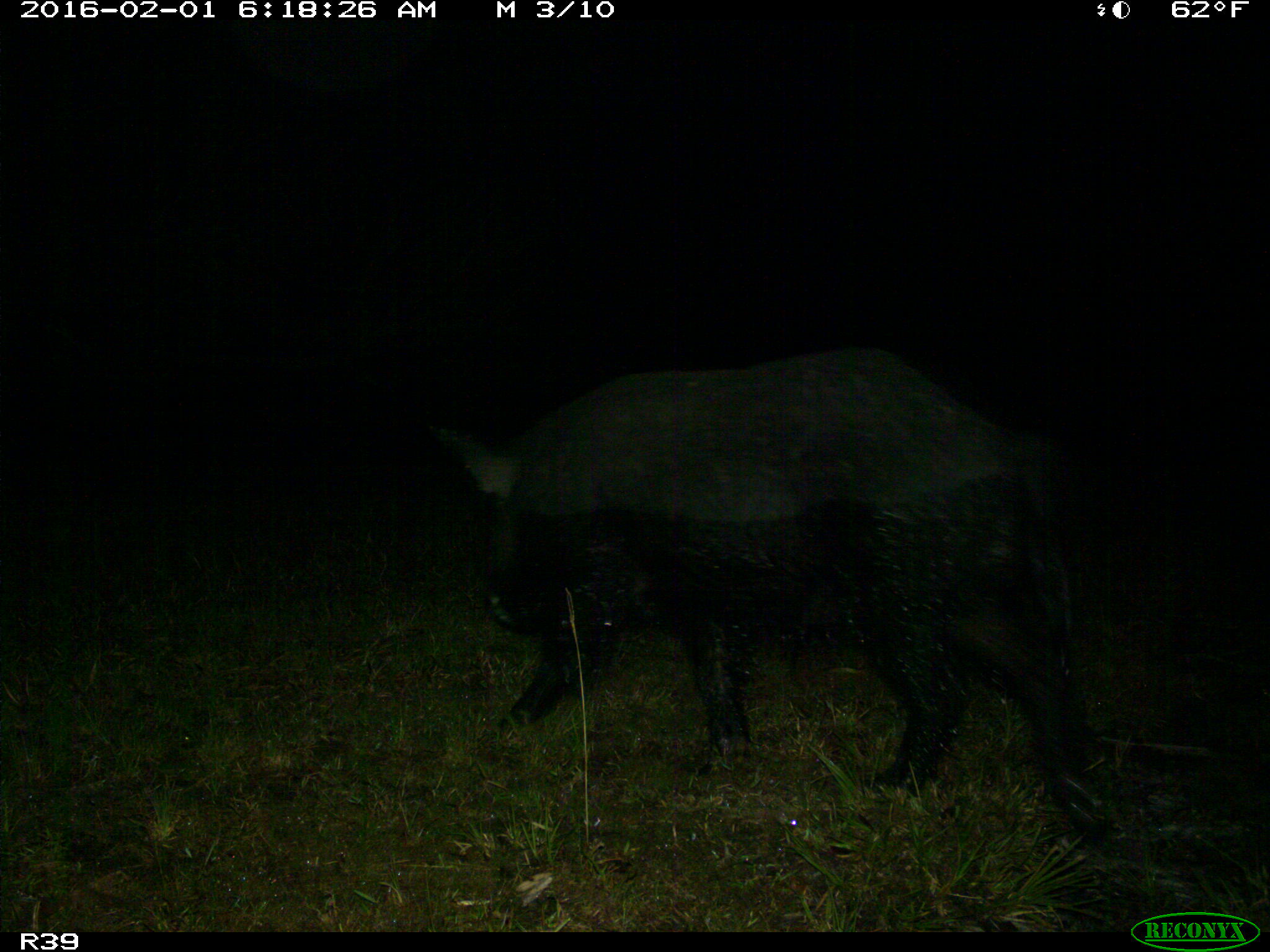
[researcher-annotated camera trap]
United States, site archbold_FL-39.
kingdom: Animalia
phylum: Chordata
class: Mammalia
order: Artiodactyla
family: Suidae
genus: Sus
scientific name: Sus scrofa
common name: wild boar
Sus scrofa (wild boar).